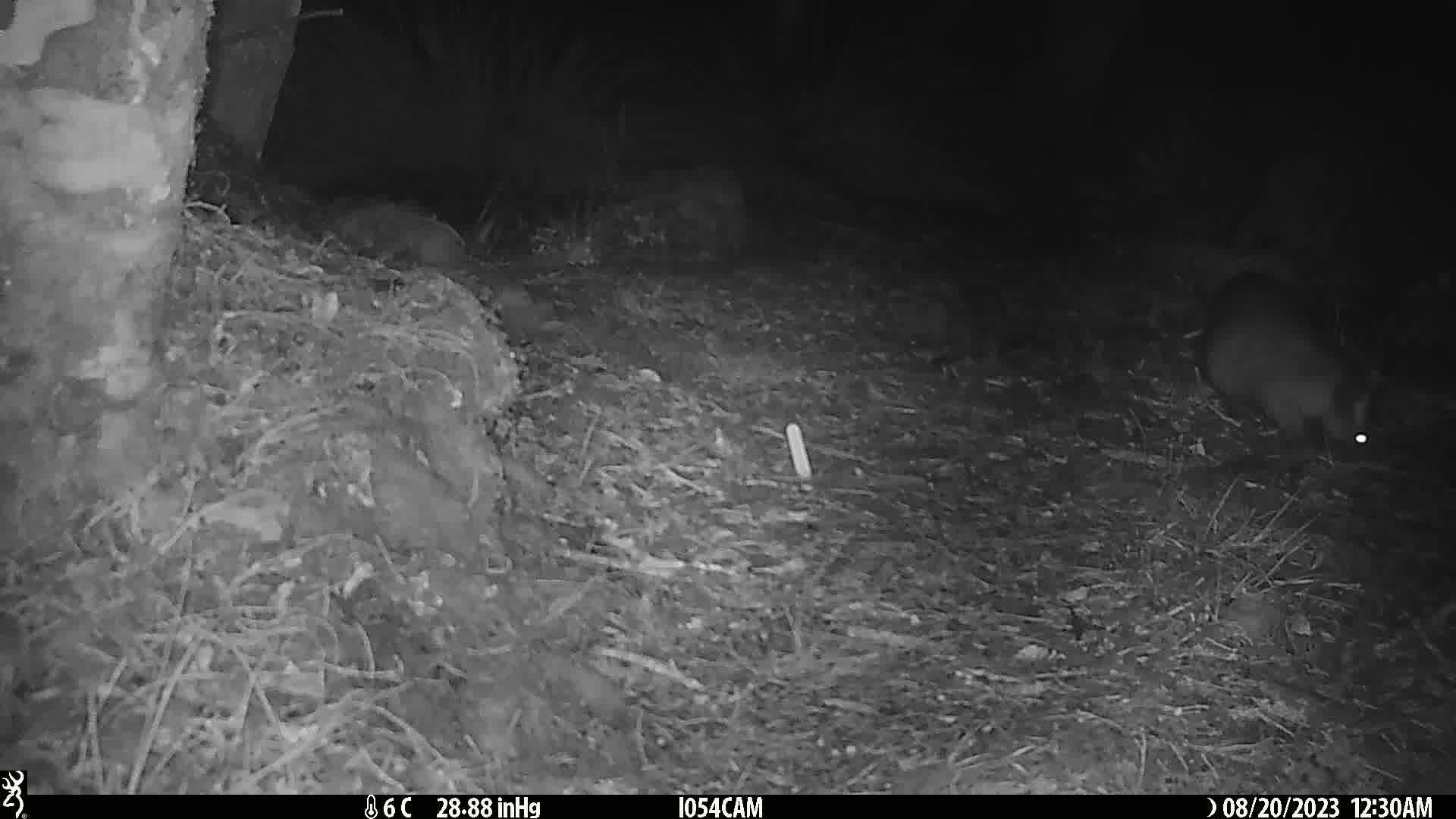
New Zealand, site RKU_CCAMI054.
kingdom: Animalia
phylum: Chordata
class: Mammalia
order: Diprotodontia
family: Phalangeridae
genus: Trichosurus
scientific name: Trichosurus vulpecula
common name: common brushtail possum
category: possum